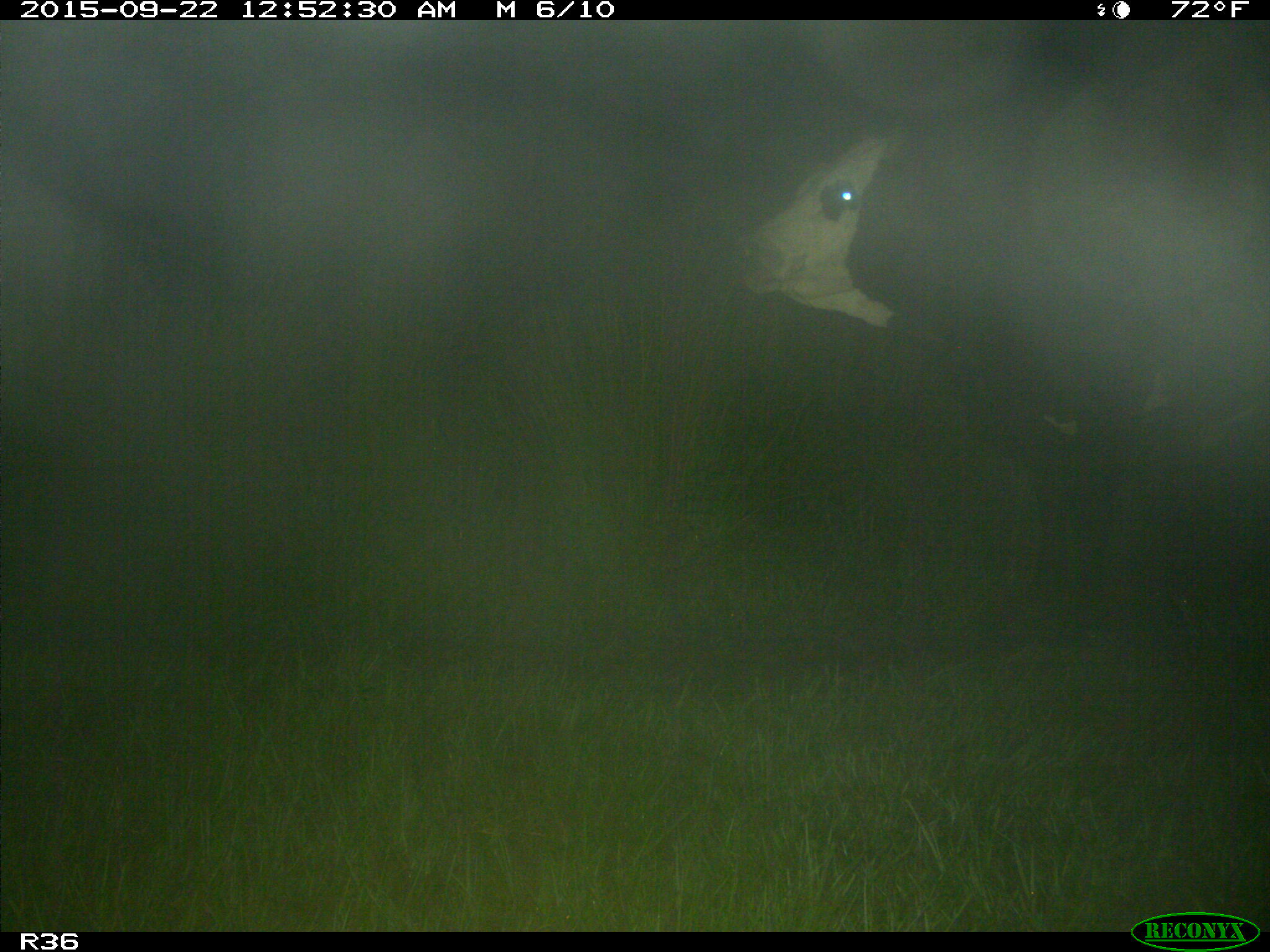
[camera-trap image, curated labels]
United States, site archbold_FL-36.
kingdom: Animalia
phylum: Chordata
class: Mammalia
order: Artiodactyla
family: Bovidae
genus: Bos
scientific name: Bos taurus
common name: domestic cow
Bos taurus (domestic cow).